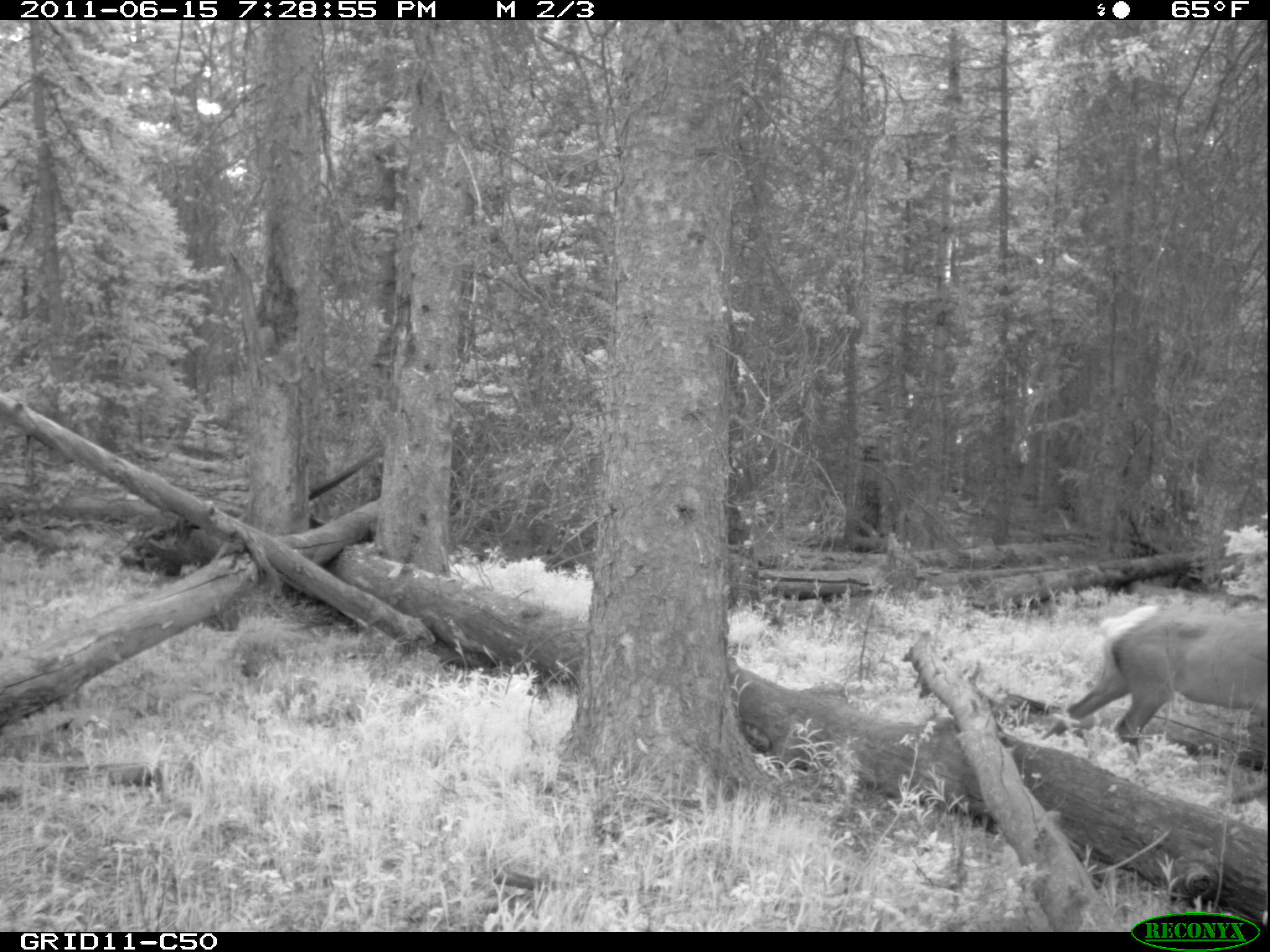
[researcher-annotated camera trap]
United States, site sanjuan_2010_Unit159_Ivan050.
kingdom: Animalia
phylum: Chordata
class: Mammalia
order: Artiodactyla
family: Cervidae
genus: Cervus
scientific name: Cervus elaphus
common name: red deer